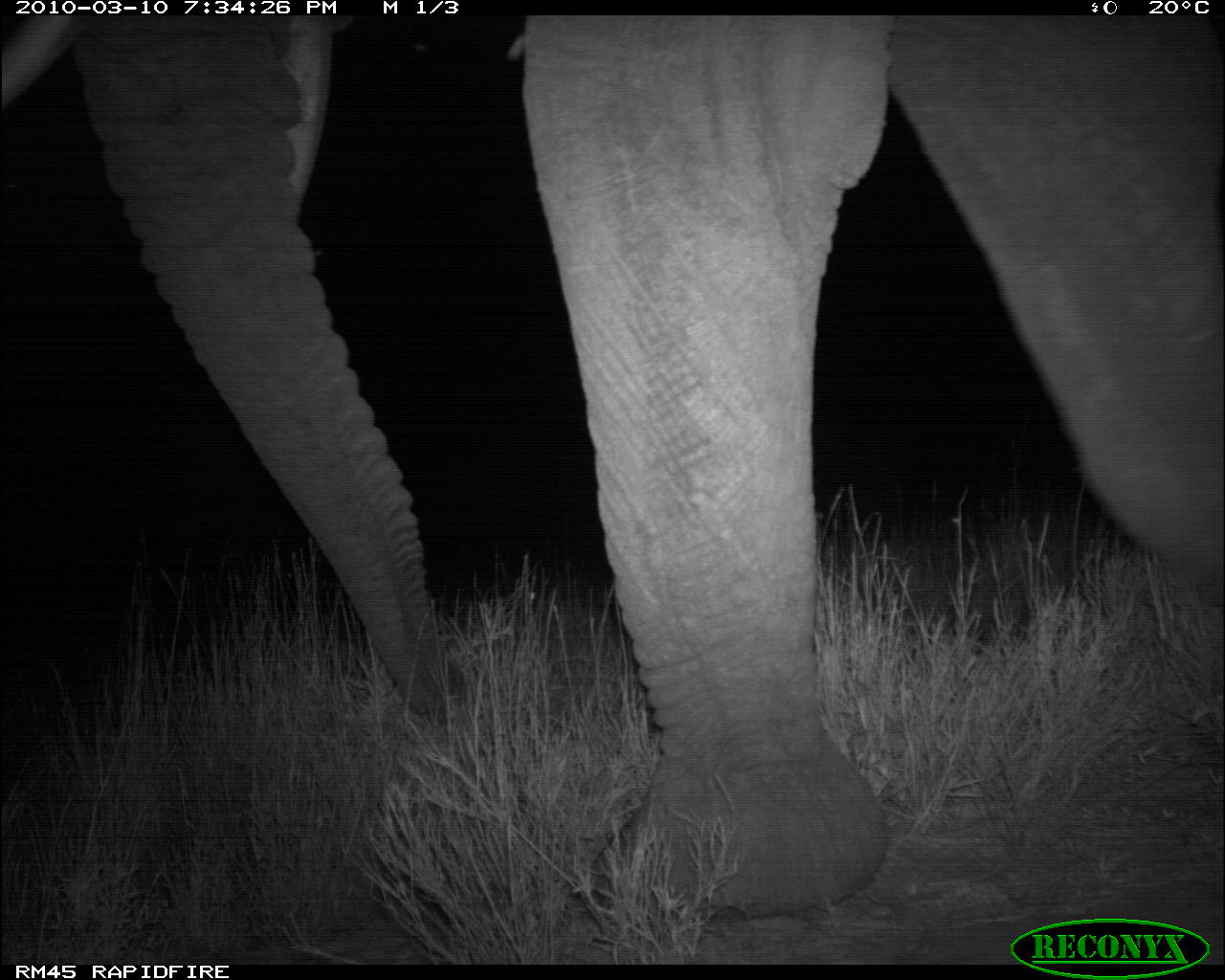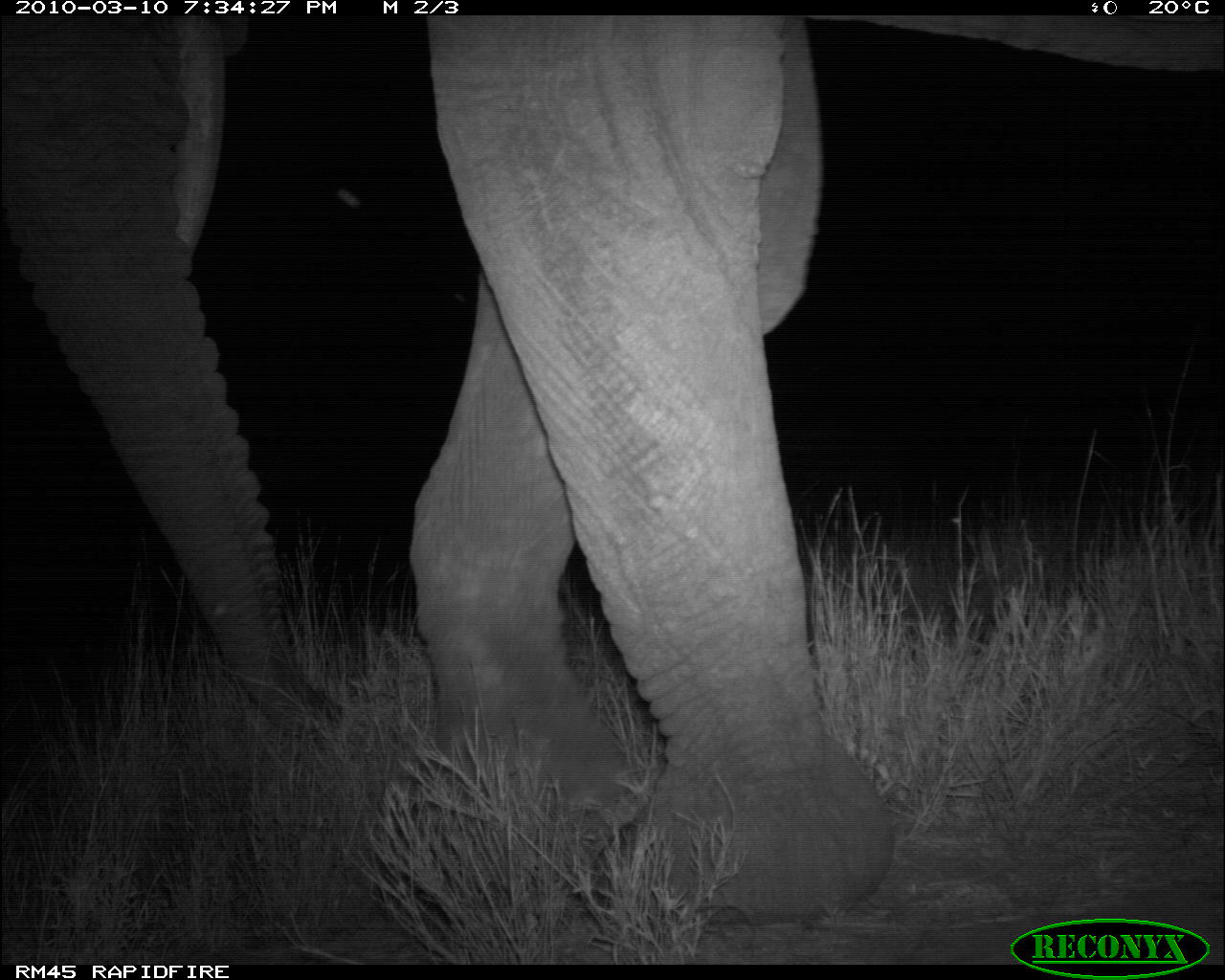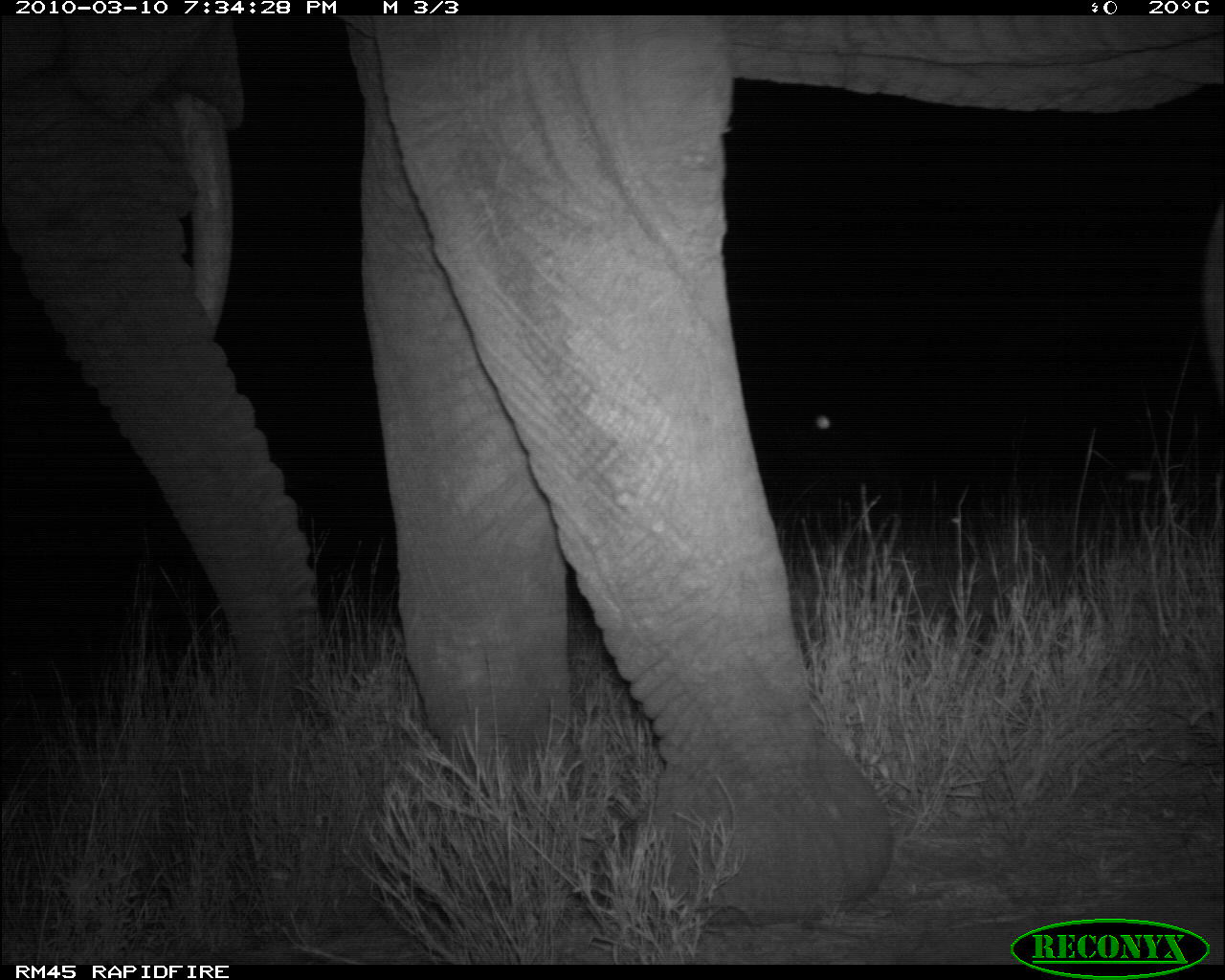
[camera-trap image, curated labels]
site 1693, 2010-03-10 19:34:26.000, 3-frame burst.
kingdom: Animalia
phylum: Chordata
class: Mammalia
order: Proboscidea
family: Elephantidae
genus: Loxodonta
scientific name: Loxodonta africana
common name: african bush elephant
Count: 2.